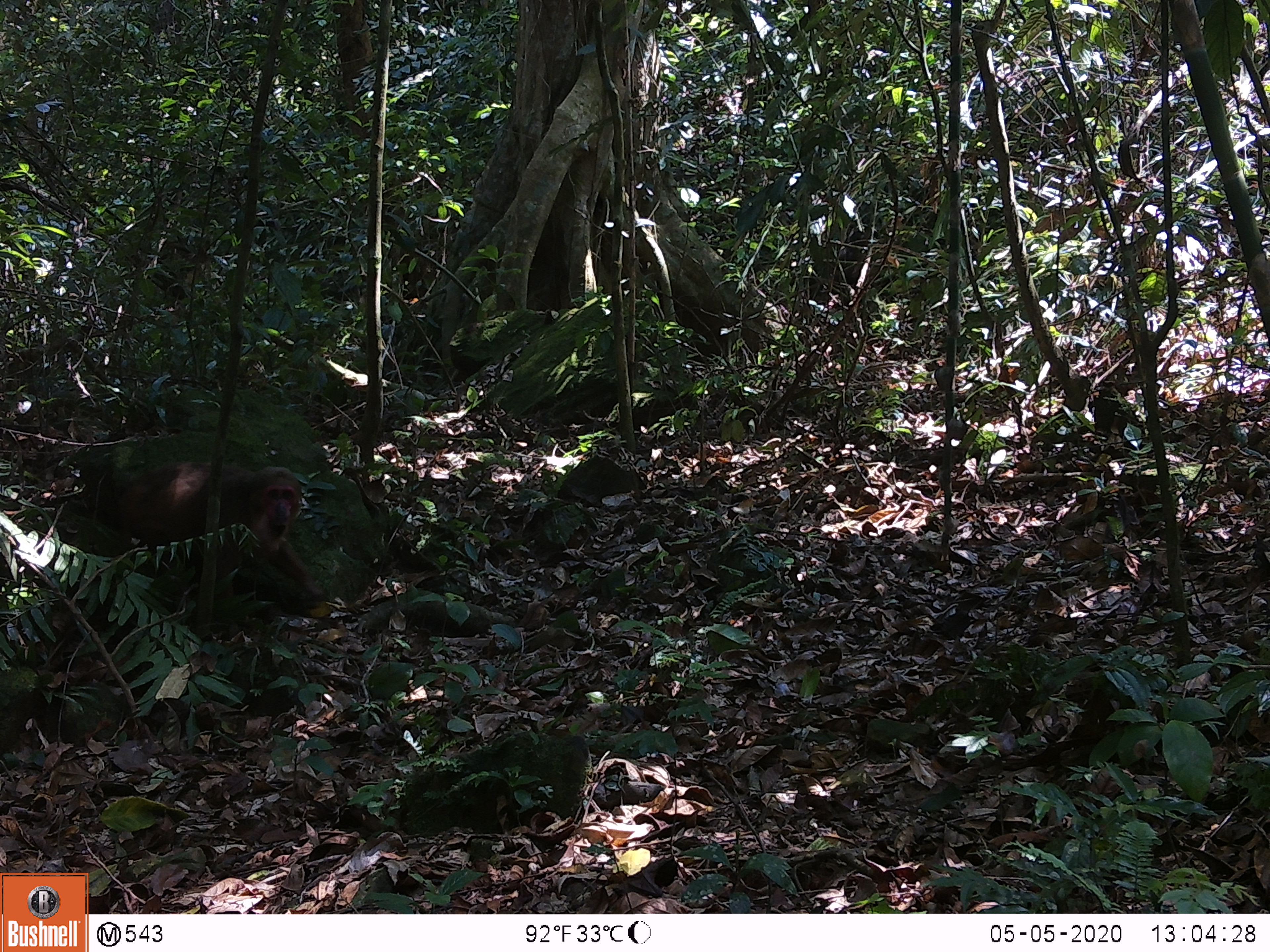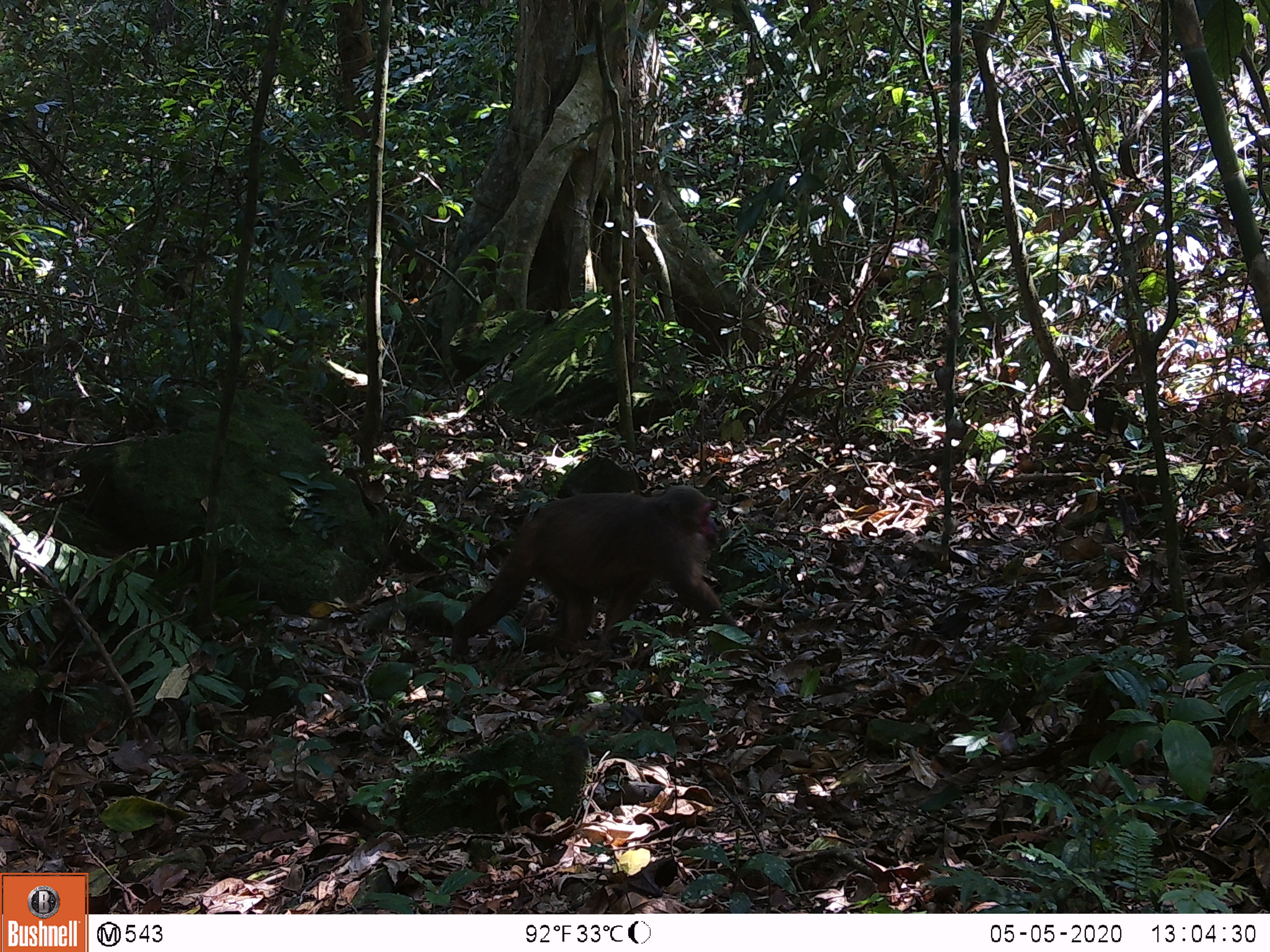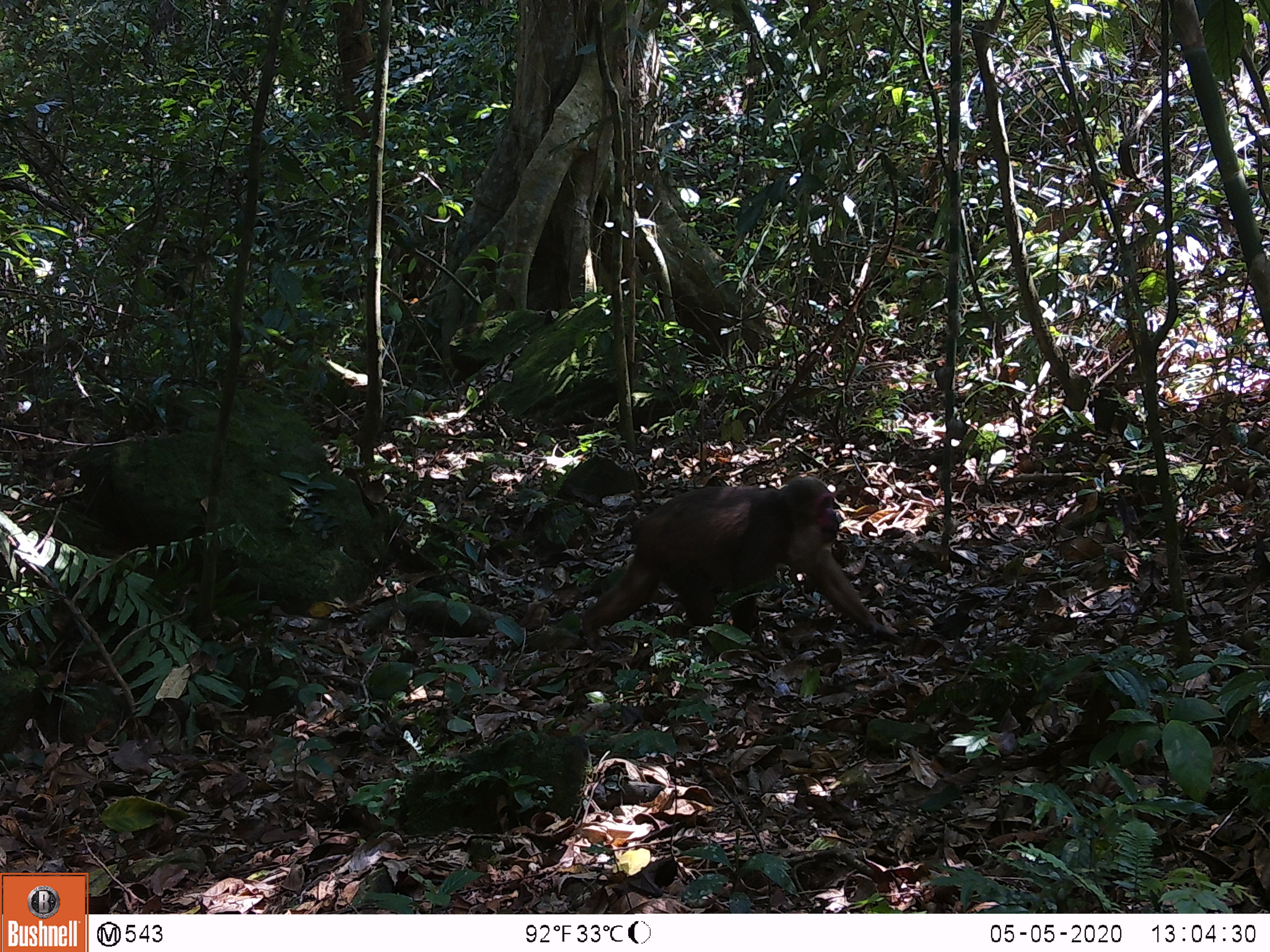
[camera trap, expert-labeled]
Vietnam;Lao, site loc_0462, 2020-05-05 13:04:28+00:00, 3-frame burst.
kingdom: Animalia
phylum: Chordata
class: Mammalia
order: Primates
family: Cercopithecidae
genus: Macaca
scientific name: Macaca arctoides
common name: stump-tailed macaque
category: stump tailed macaque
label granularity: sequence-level